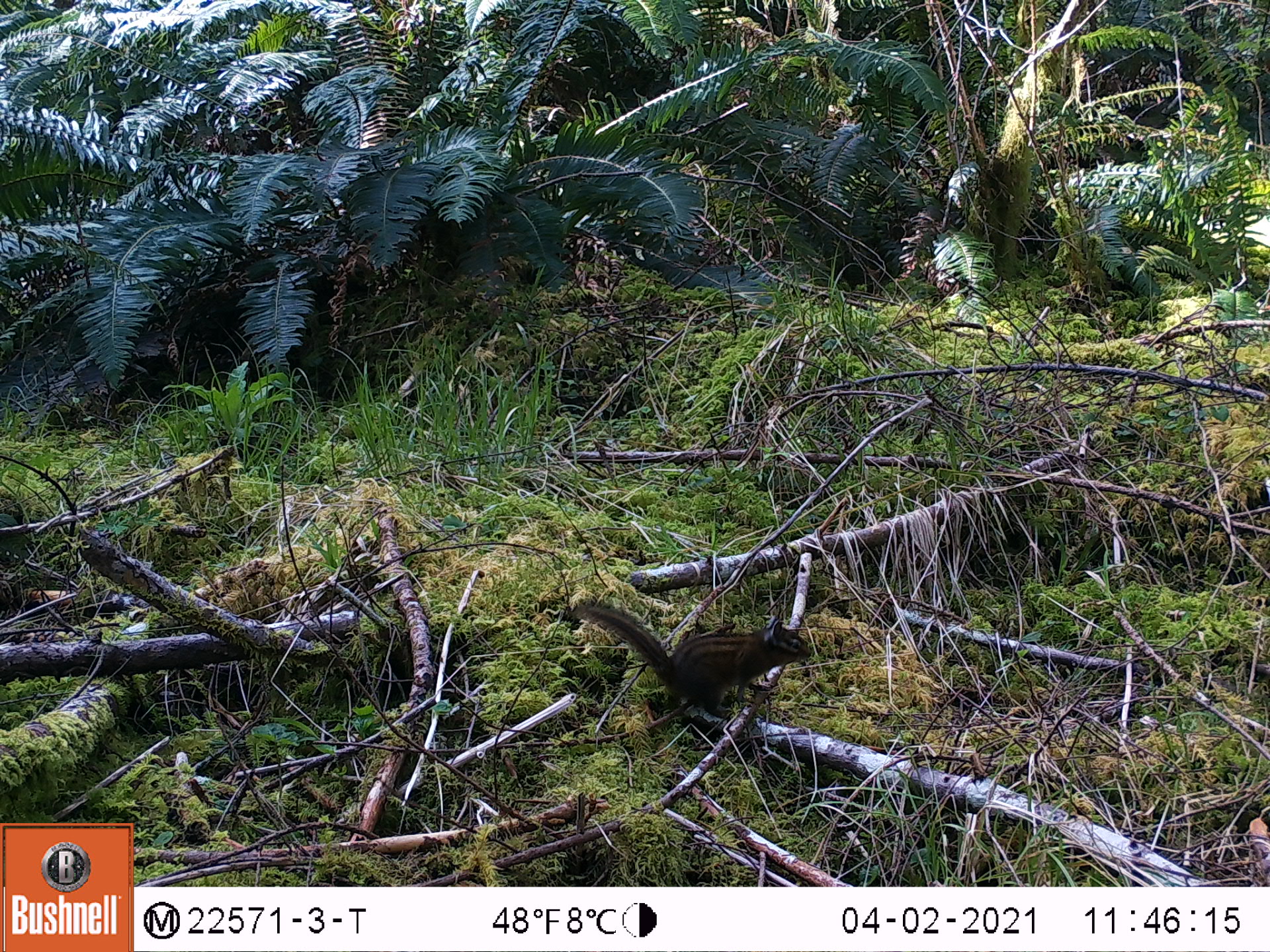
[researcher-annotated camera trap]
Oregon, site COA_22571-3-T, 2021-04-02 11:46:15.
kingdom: Animalia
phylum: Chordata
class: Mammalia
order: Rodentia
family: Sciuridae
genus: Neotamias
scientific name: Neotamias townsendii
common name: townsend's chipmunk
Townsend's chipmunk (Neotamias townsendii).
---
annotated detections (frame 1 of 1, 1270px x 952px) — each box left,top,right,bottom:
townsend's chipmunk: 566,593,815,719